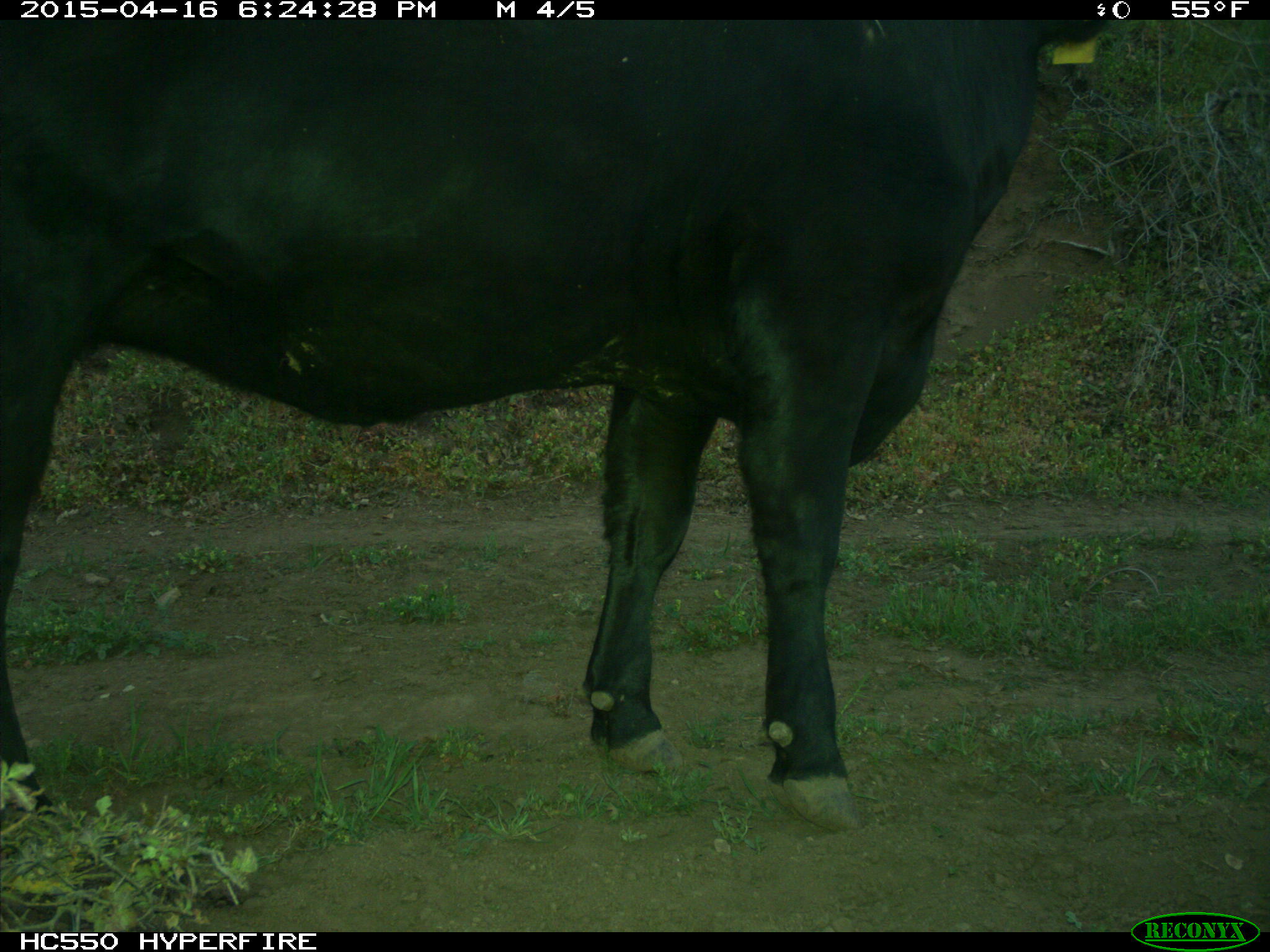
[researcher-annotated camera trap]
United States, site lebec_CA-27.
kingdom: Animalia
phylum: Chordata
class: Mammalia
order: Artiodactyla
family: Bovidae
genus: Bos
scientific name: Bos taurus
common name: domestic cow